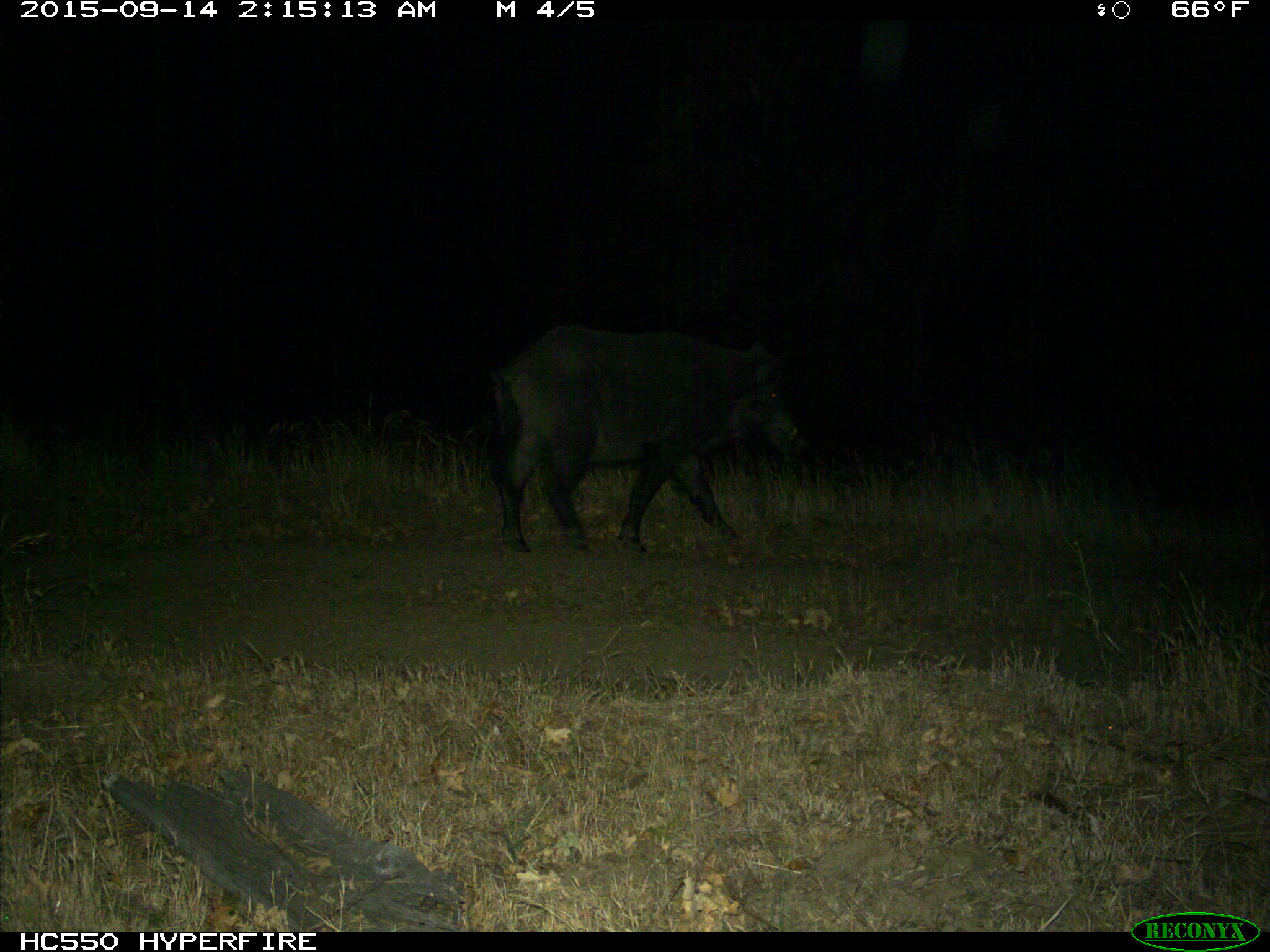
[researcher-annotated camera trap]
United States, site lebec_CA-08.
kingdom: Animalia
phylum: Chordata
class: Mammalia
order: Artiodactyla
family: Suidae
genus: Sus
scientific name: Sus scrofa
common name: wild boar